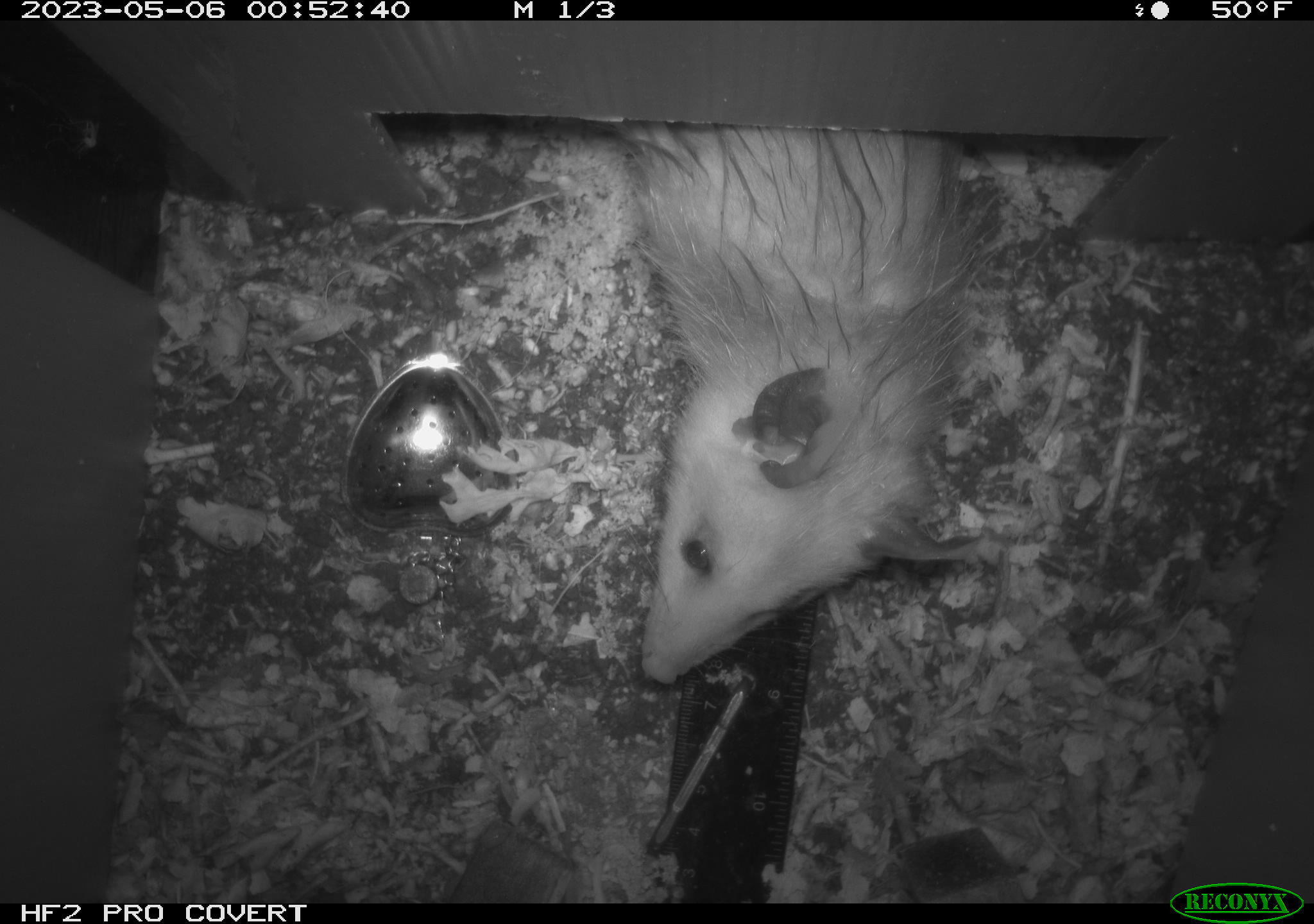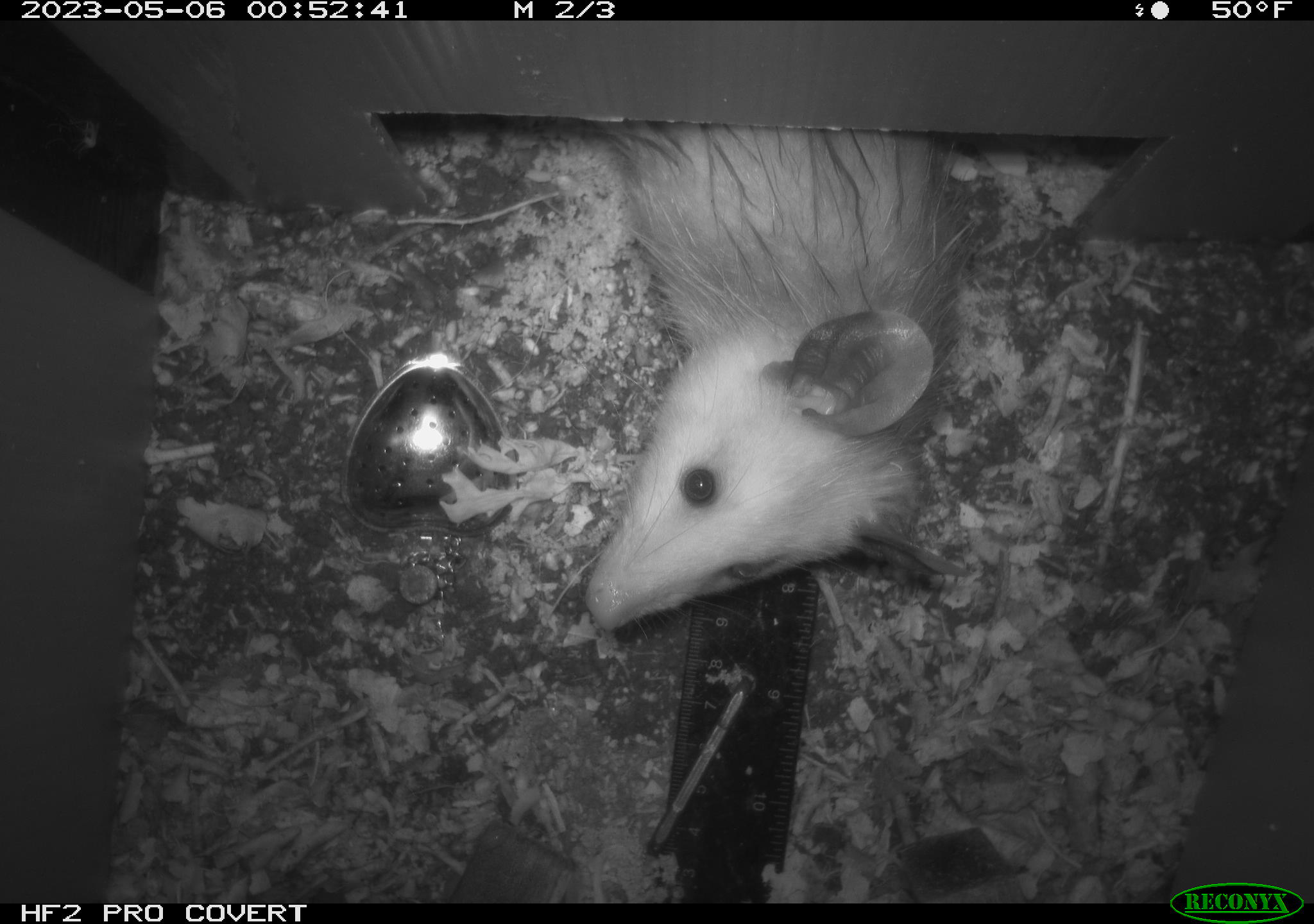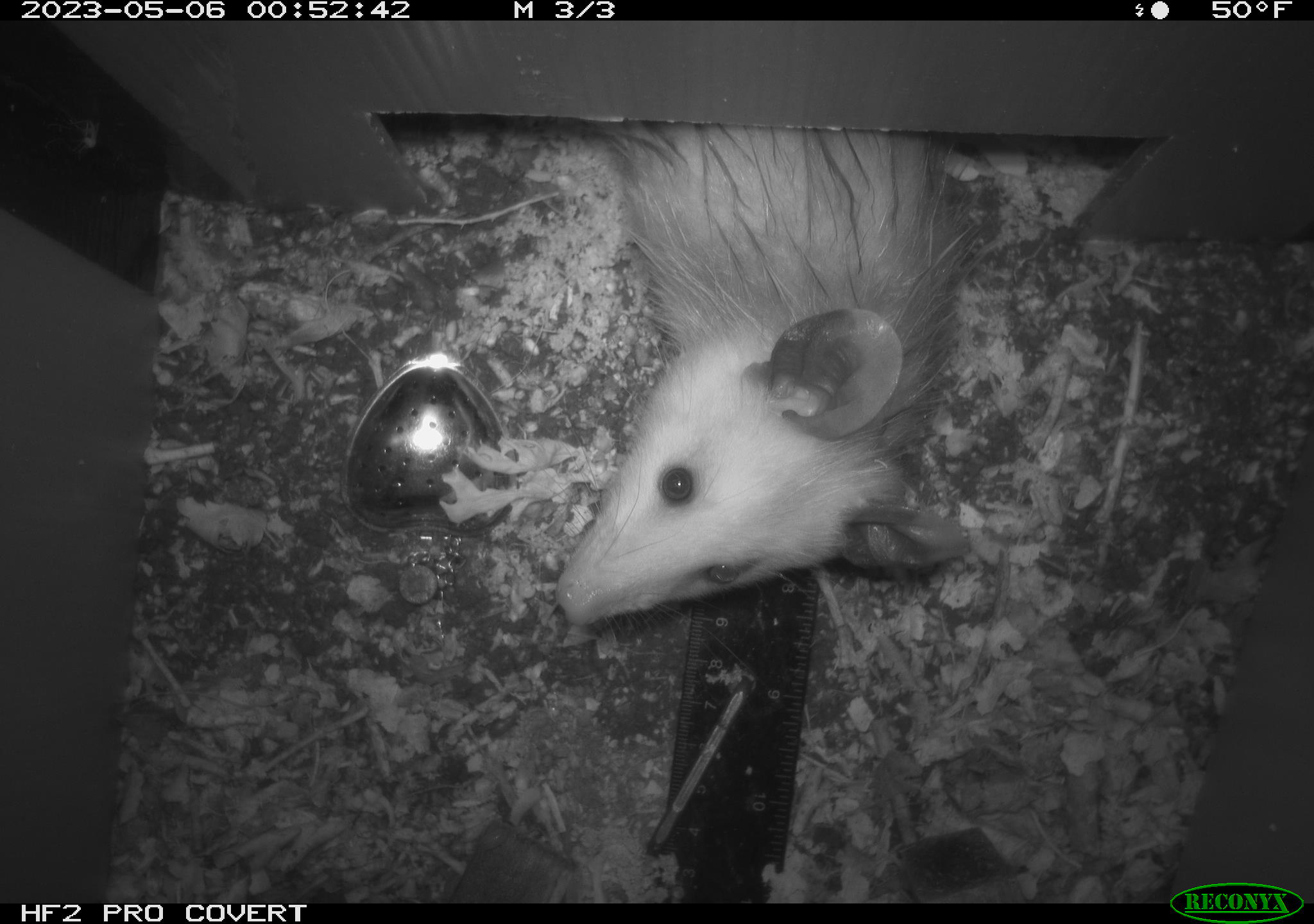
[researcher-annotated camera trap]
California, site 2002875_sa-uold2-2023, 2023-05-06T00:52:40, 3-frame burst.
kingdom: Animalia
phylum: Chordata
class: Mammalia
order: Didelphimorphia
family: Didelphidae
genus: Didelphis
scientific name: Didelphis virginiana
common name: virginia opossum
Virginia opossum (Didelphis virginiana).